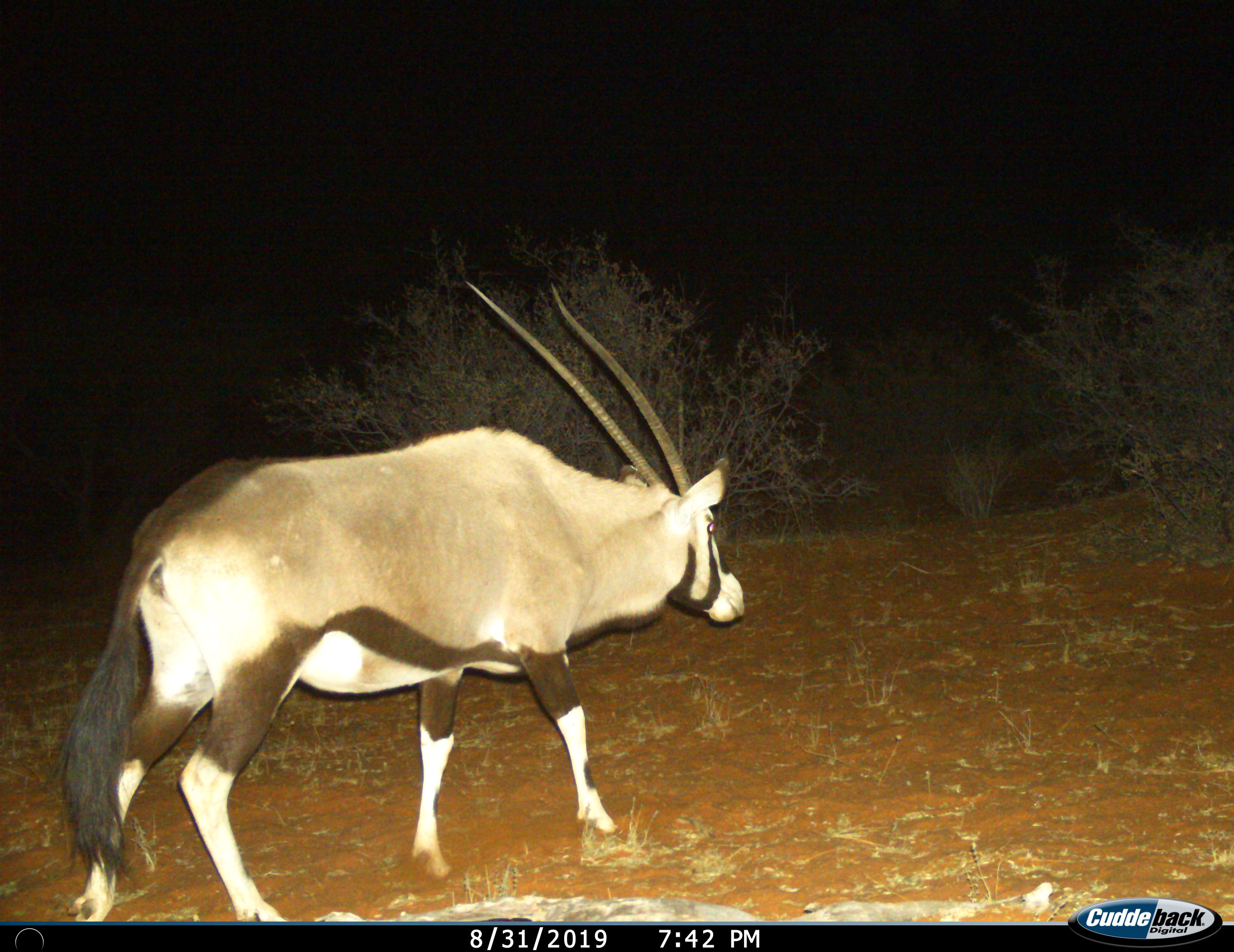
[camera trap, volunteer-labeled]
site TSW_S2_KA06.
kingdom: Animalia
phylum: Chordata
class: Mammalia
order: Artiodactyla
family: Bovidae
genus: Oryx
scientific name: Oryx gazella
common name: gemsbok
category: oryx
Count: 1.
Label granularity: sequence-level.